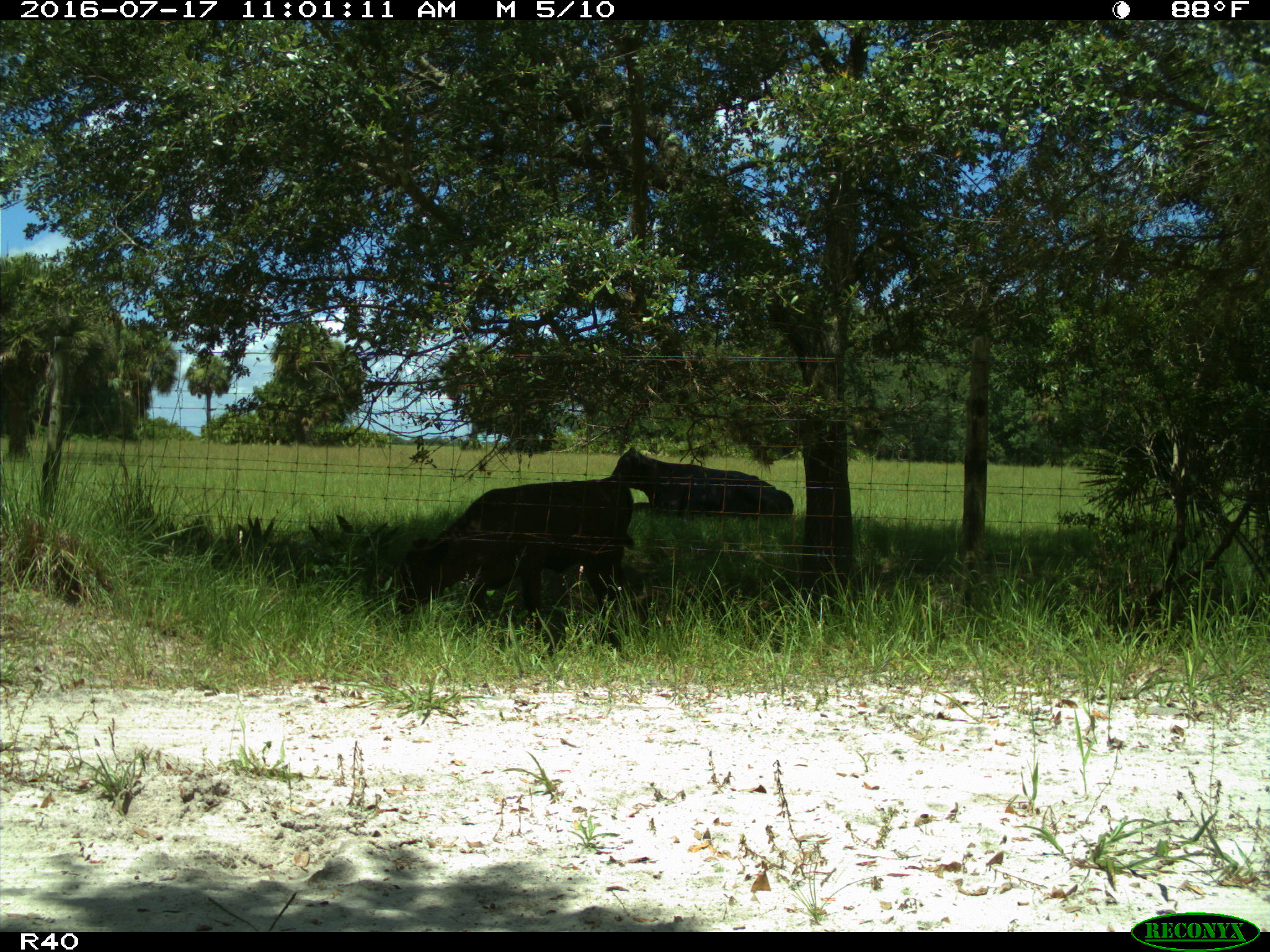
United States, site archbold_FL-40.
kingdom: Animalia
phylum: Chordata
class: Mammalia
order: Artiodactyla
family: Bovidae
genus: Bos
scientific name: Bos taurus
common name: domestic cow